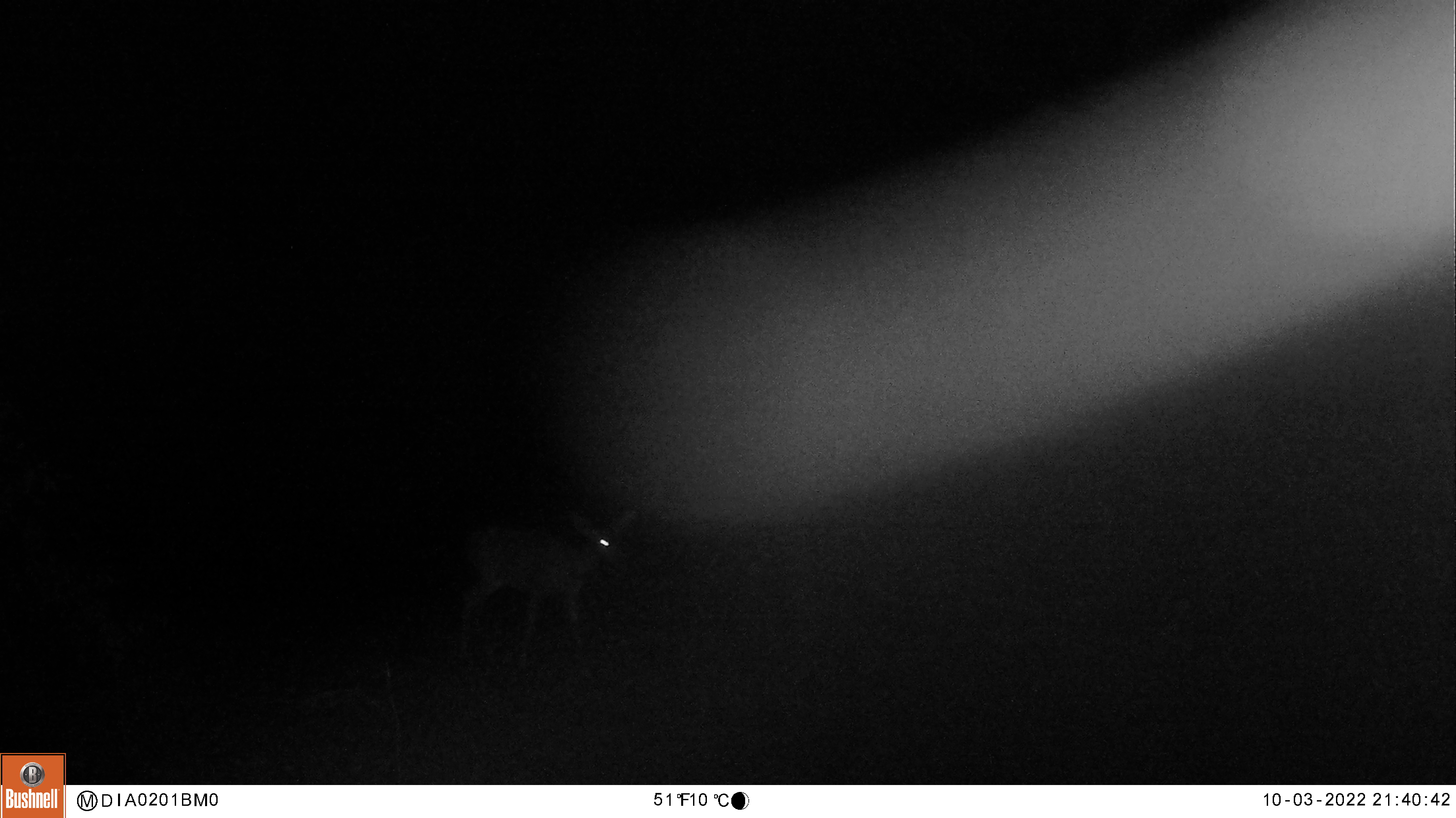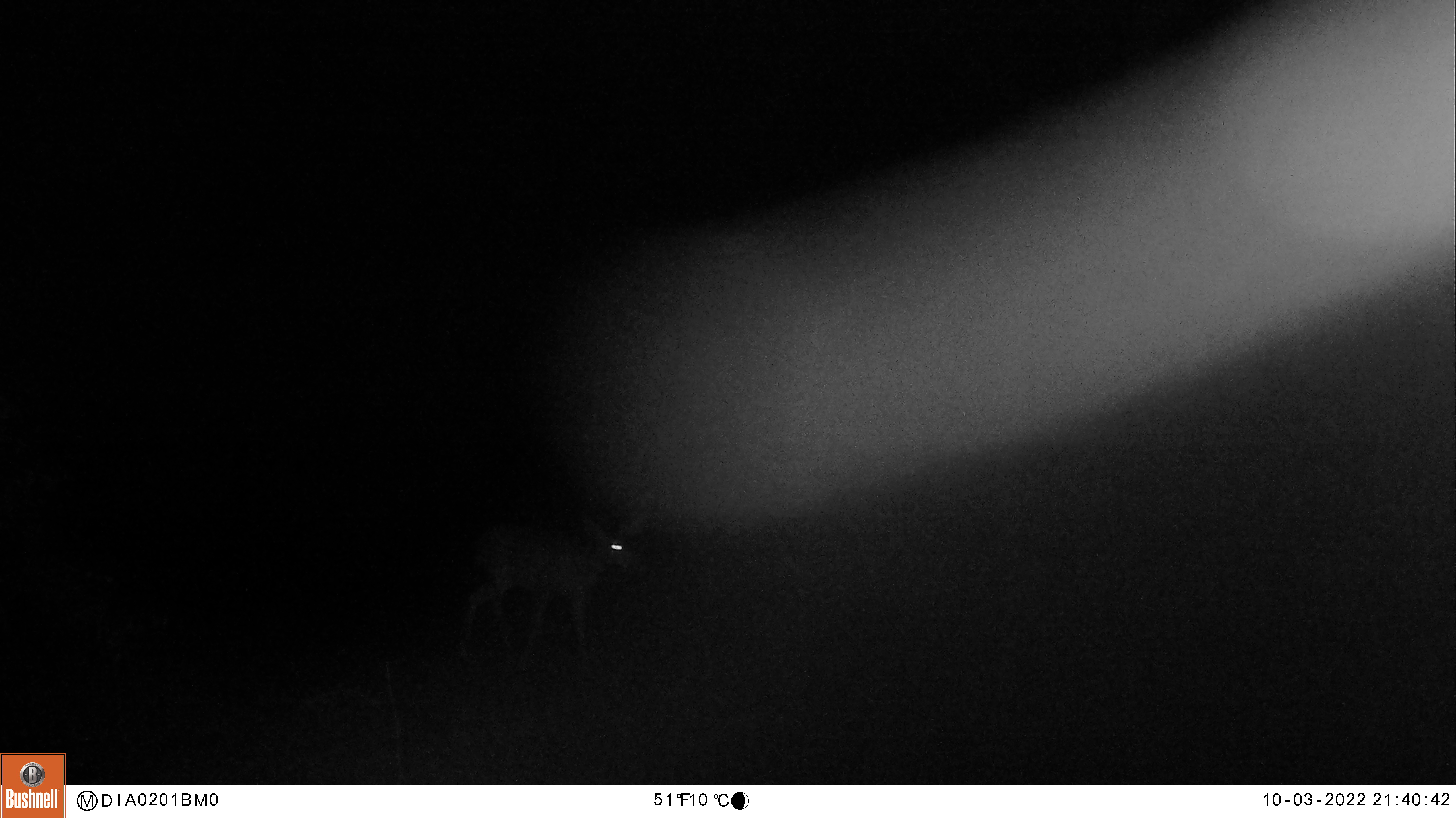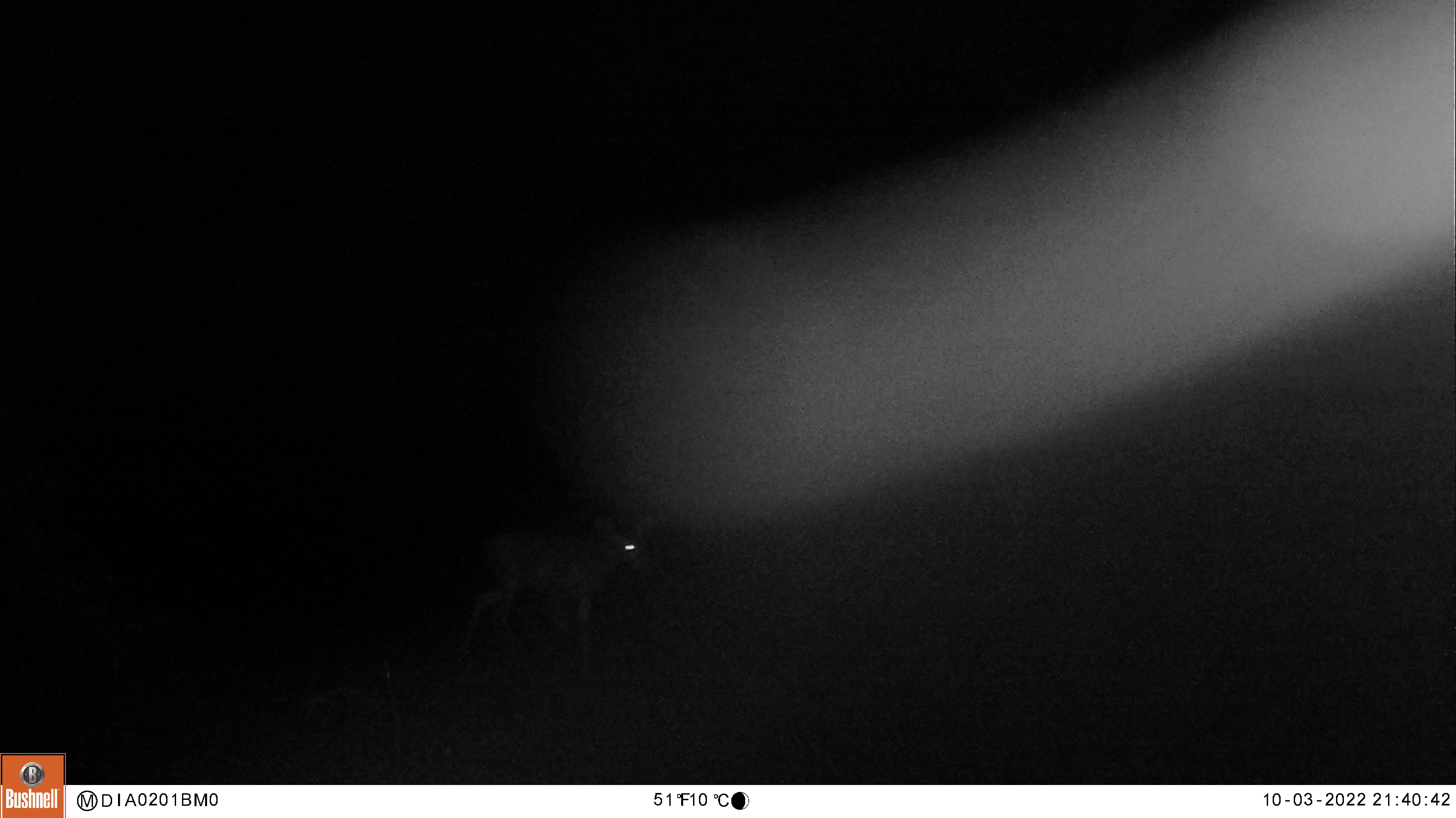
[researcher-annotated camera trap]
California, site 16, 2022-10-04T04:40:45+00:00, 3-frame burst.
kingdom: Animalia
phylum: Chordata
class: Mammalia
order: Artiodactyla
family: Cervidae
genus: Odocoileus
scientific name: Odocoileus hemionus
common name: mule deer